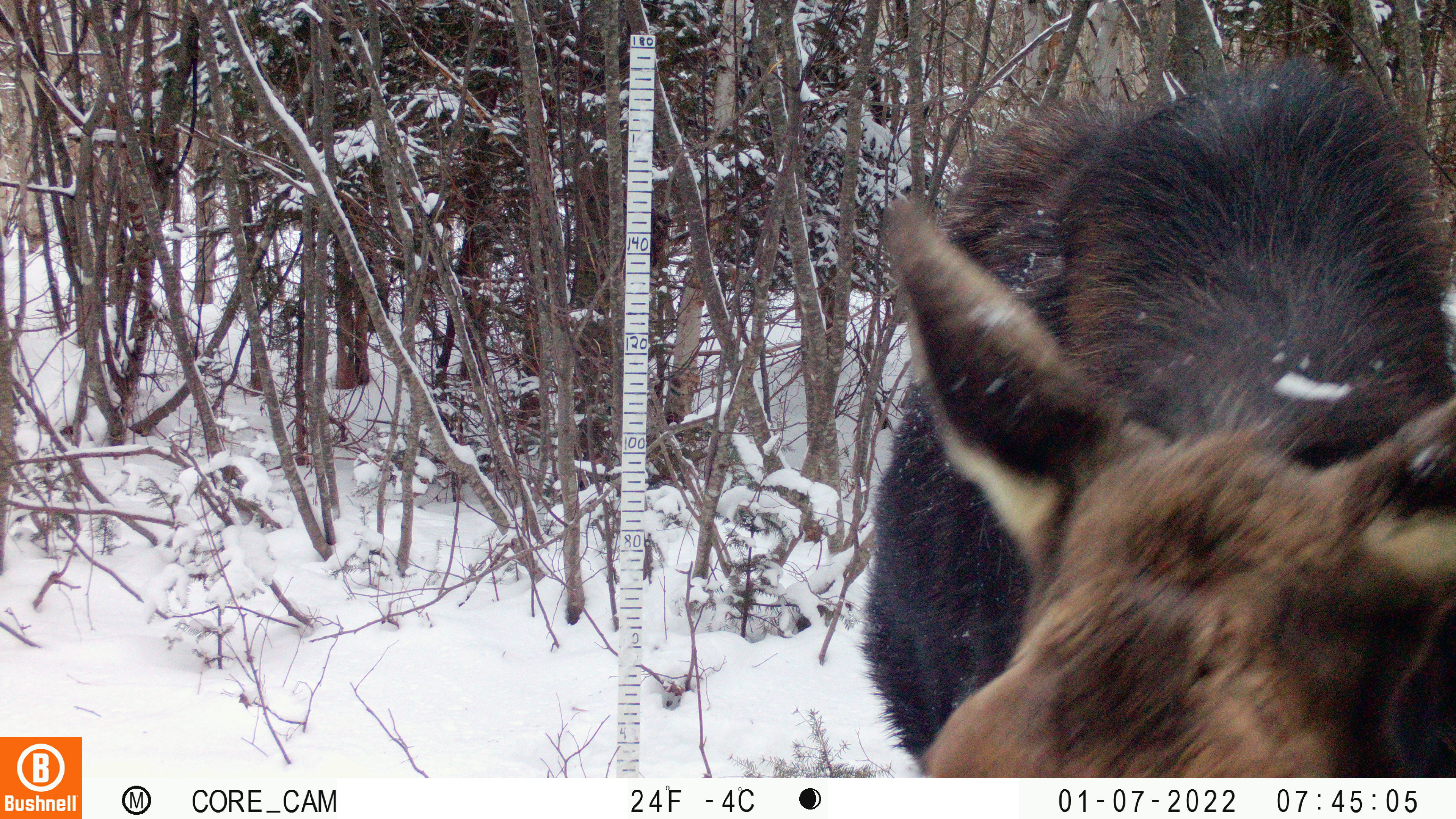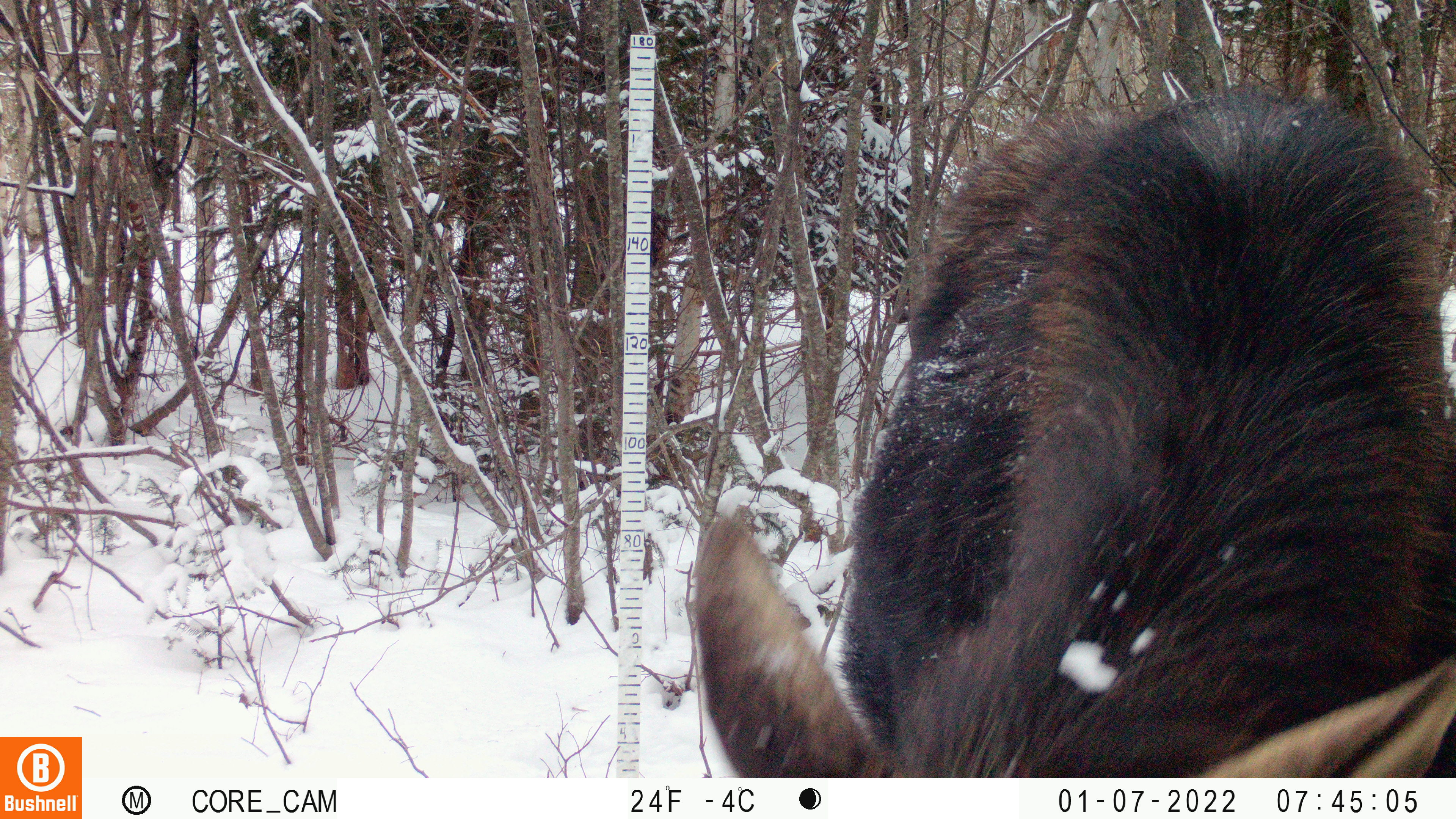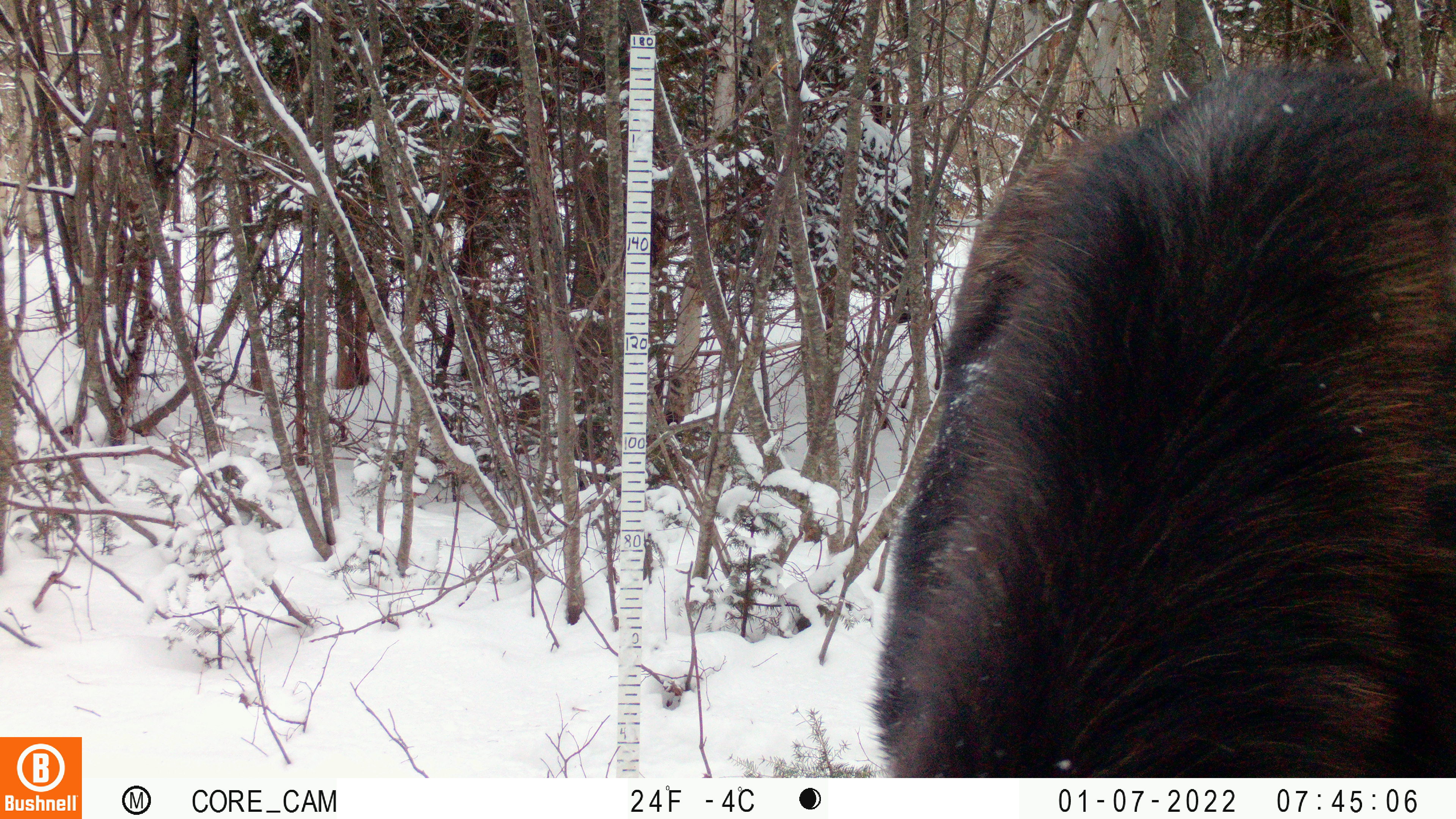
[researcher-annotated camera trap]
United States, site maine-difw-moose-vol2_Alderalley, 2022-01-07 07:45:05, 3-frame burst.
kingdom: Animalia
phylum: Chordata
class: Mammalia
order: Artiodactyla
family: Cervidae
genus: Alces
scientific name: Alces alces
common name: moose